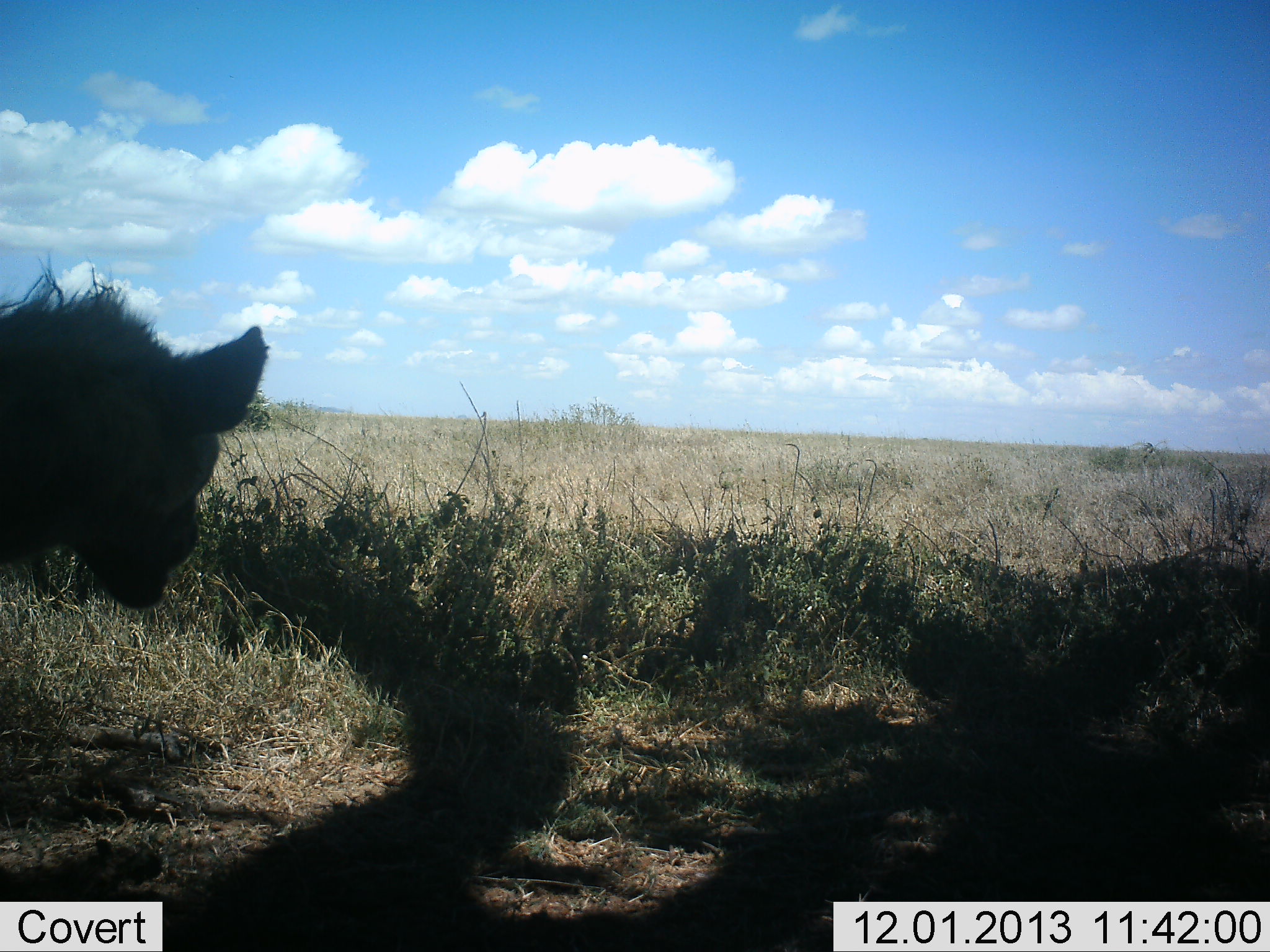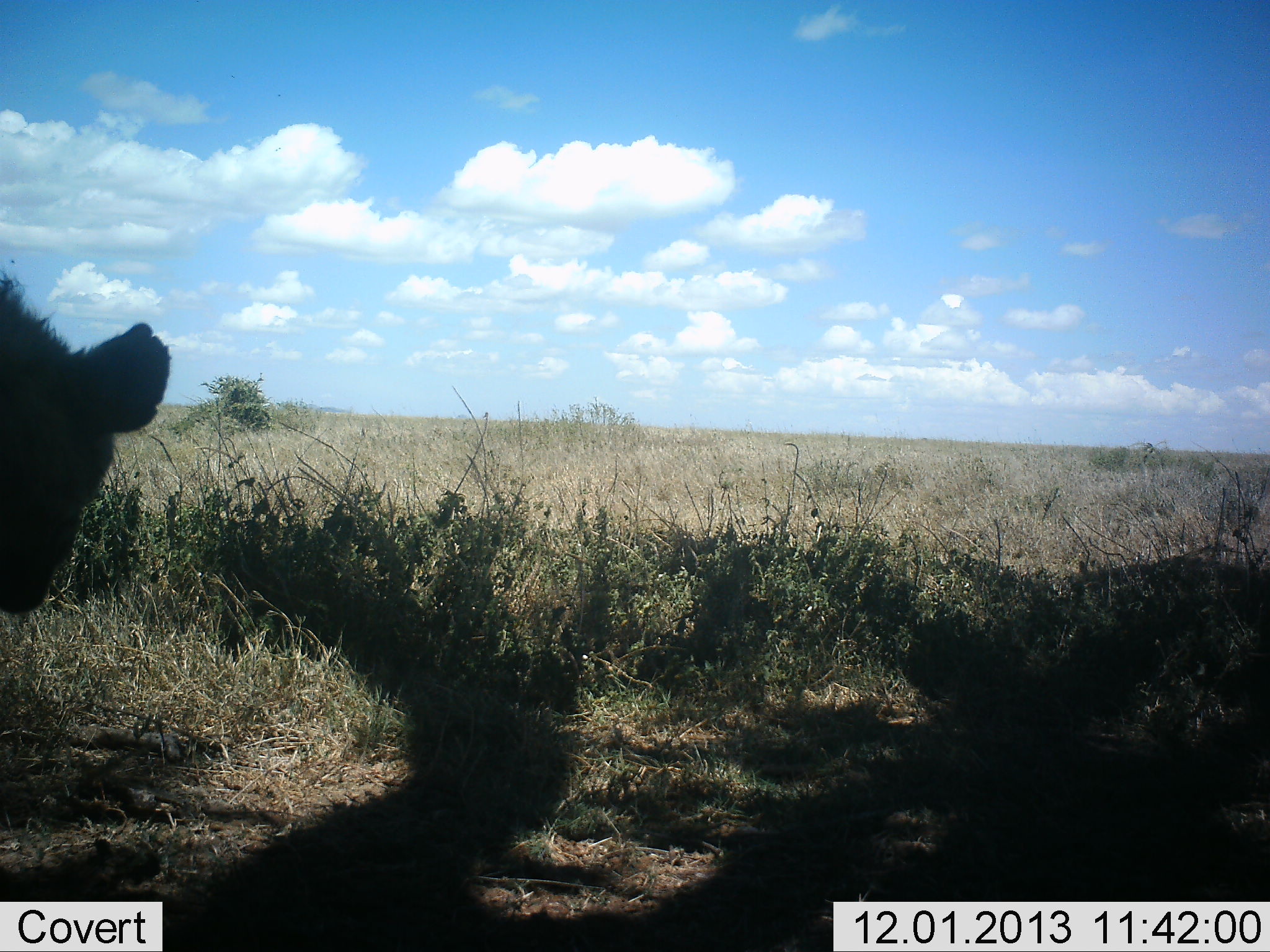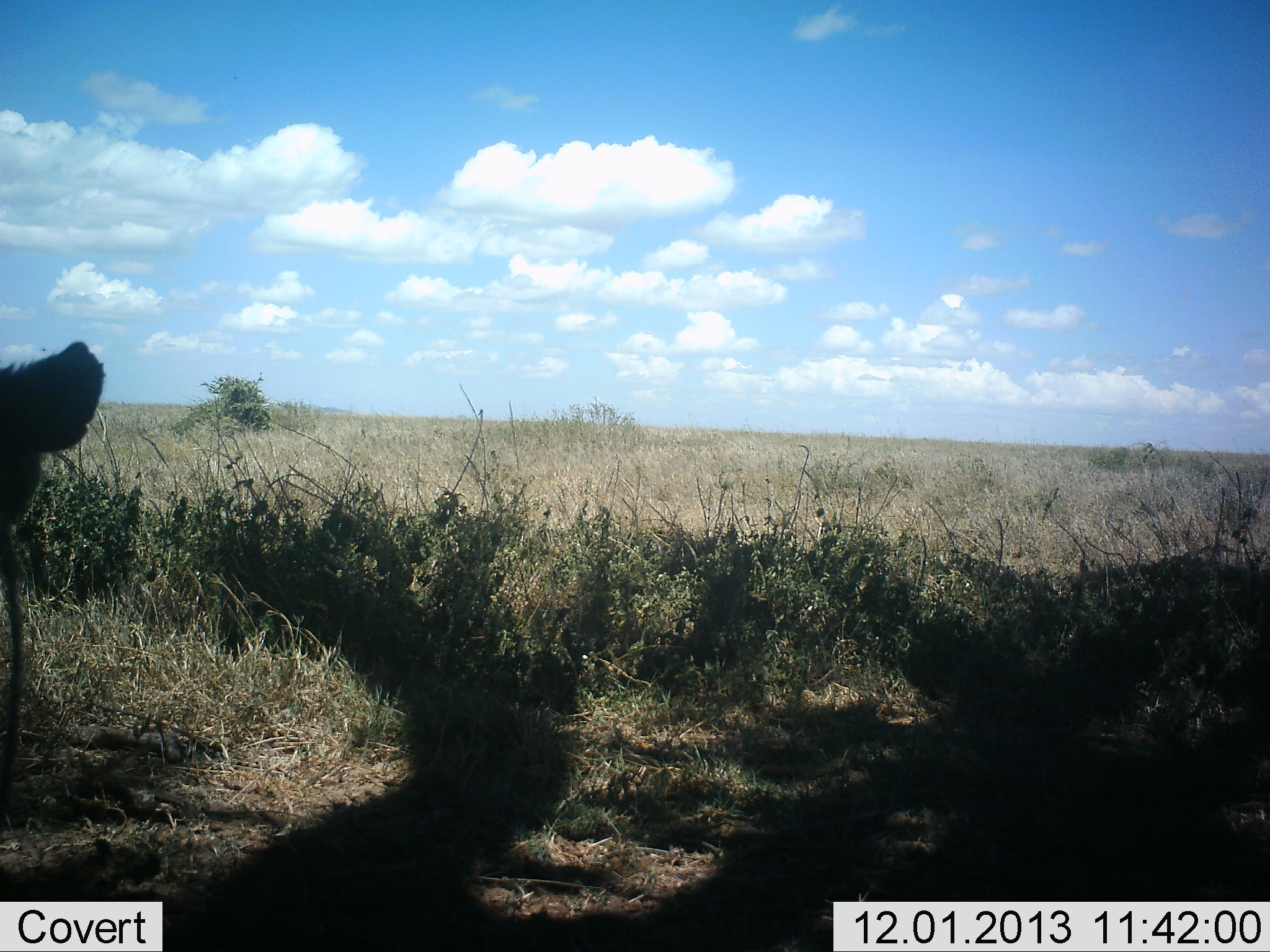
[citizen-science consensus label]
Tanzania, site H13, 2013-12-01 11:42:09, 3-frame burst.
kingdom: Animalia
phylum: Chordata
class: Mammalia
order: Carnivora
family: Hyaenidae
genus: Crocuta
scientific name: Crocuta crocuta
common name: spotted hyena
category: hyenaspotted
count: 1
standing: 70%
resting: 10%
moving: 50%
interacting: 0%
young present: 0%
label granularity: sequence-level